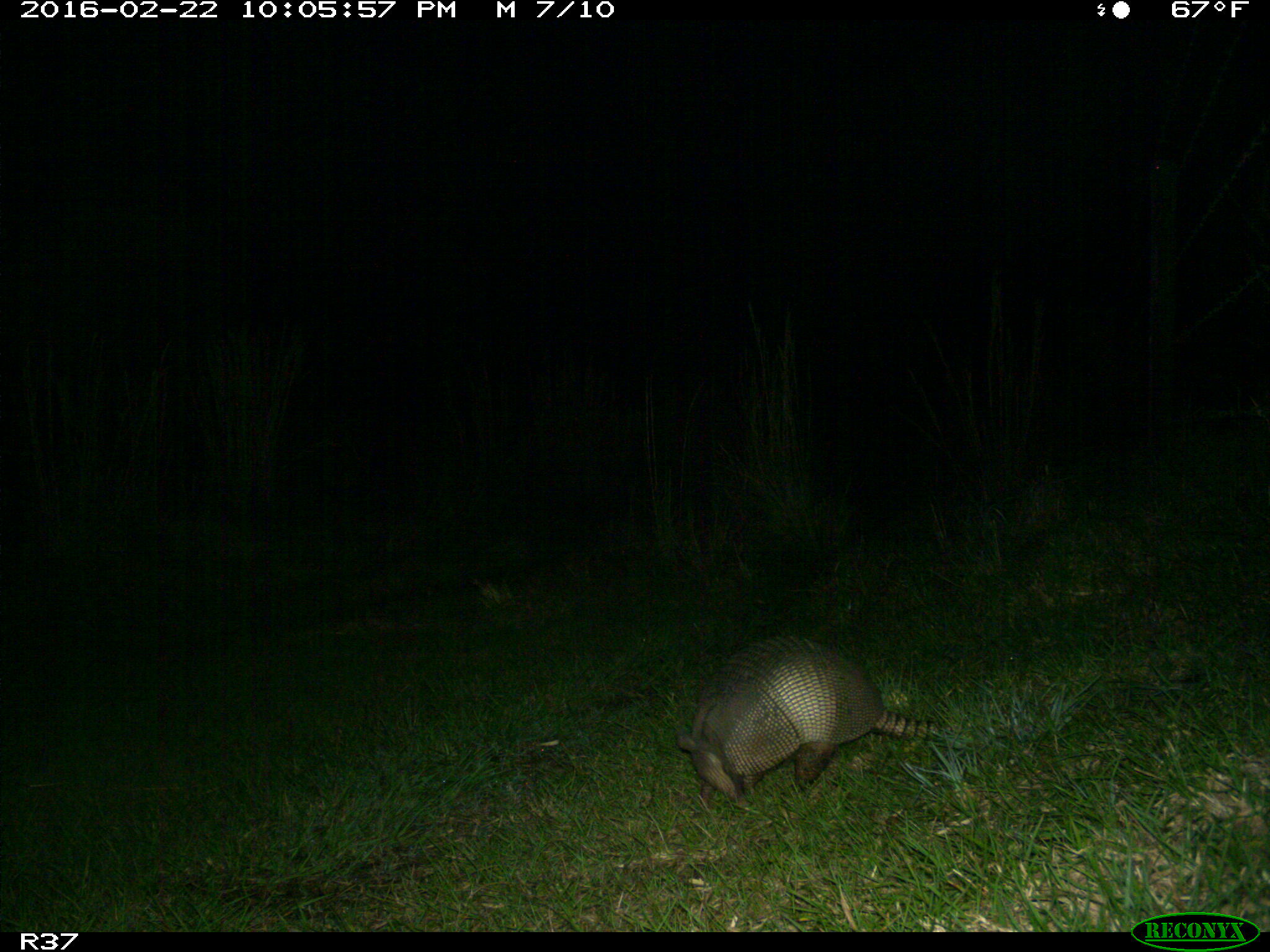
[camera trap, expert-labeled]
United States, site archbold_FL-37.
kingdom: Animalia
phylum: Chordata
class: Mammalia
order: Cingulata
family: Dasypodidae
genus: Dasypus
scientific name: Dasypus novemcinctus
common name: nine-banded armadillo